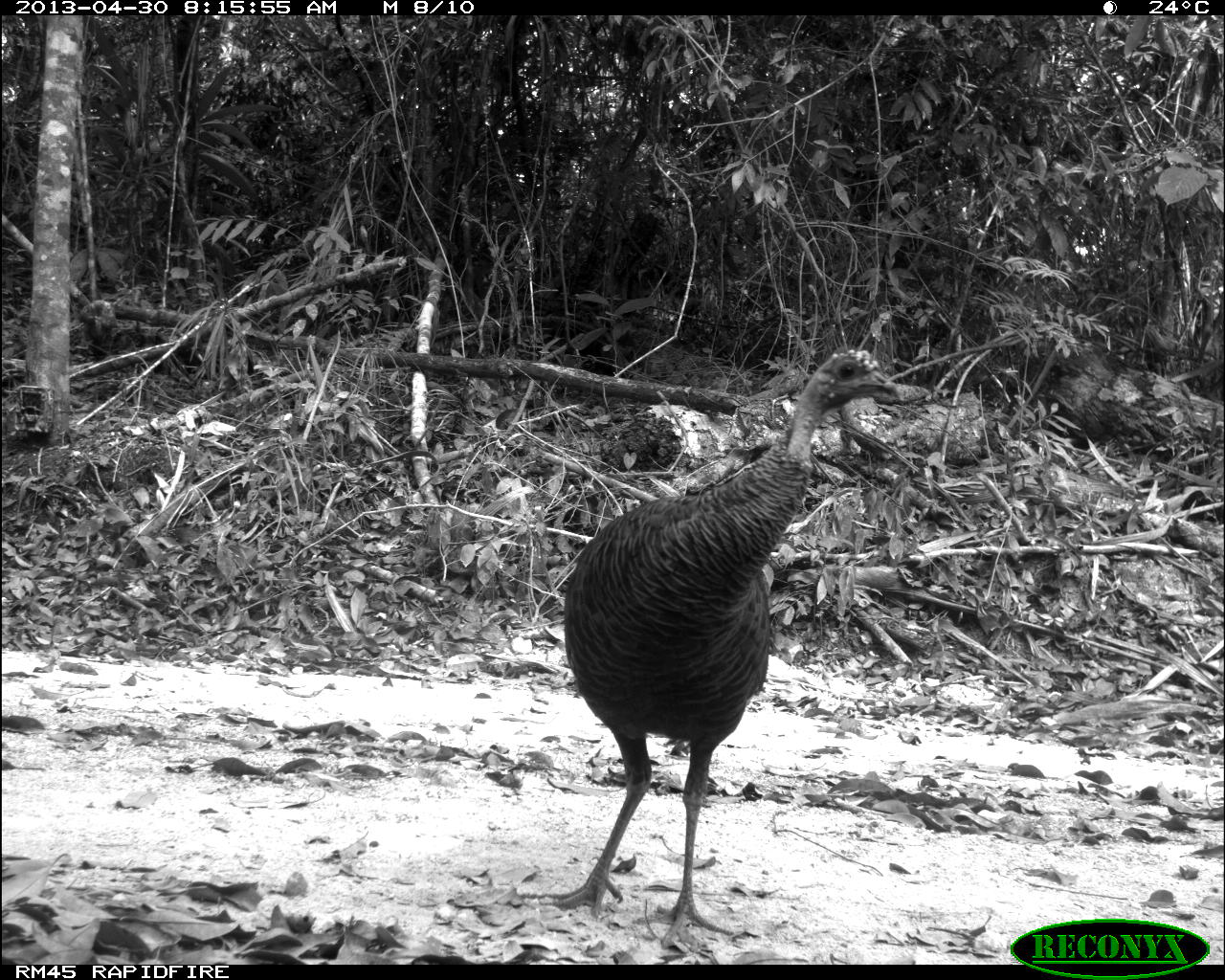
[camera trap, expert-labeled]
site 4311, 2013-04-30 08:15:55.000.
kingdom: Animalia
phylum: Chordata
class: Aves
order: Galliformes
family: Phasianidae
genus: Meleagris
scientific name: Meleagris ocellata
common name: ocellated turkey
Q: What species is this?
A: Meleagris ocellata (ocellated turkey).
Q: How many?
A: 1.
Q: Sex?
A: Female.